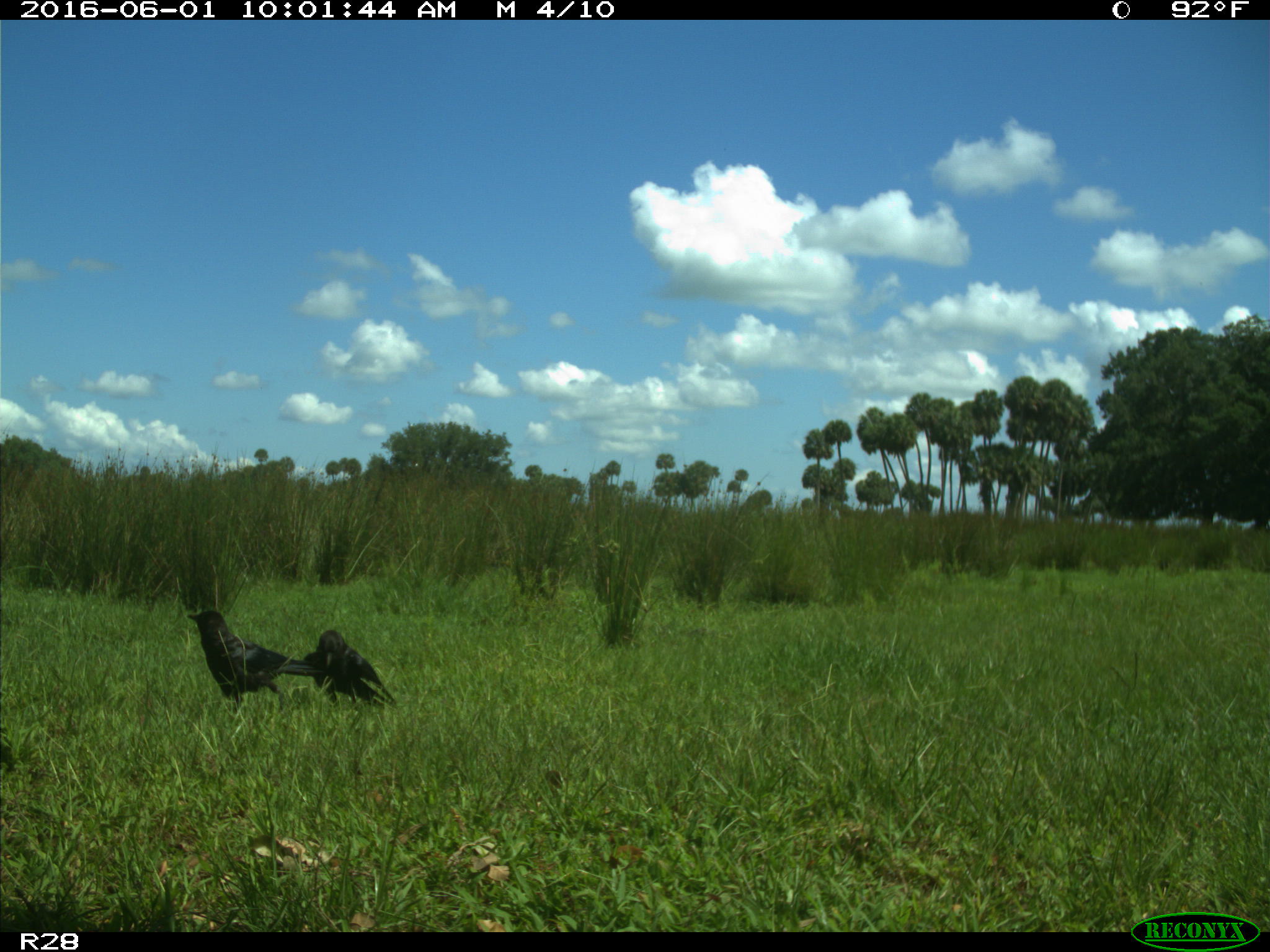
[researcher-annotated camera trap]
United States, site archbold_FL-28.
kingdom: Animalia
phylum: Chordata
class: Aves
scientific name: Aves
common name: birds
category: unidentified bird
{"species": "unidentified bird (birds) (Aves)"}